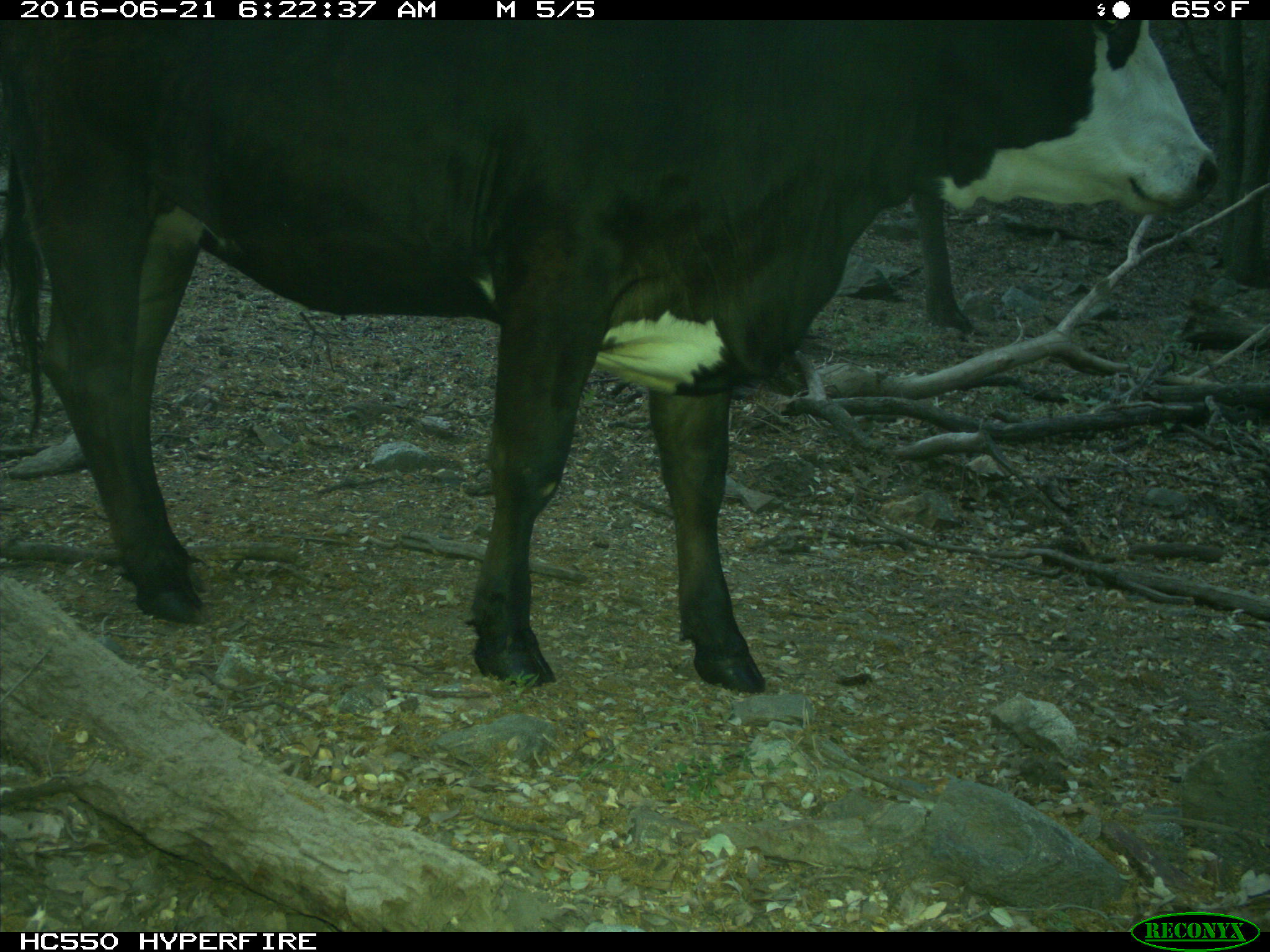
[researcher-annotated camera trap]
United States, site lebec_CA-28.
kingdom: Animalia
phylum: Chordata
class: Mammalia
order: Artiodactyla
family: Bovidae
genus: Bos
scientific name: Bos taurus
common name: domestic cow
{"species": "Bos taurus (domestic cow)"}